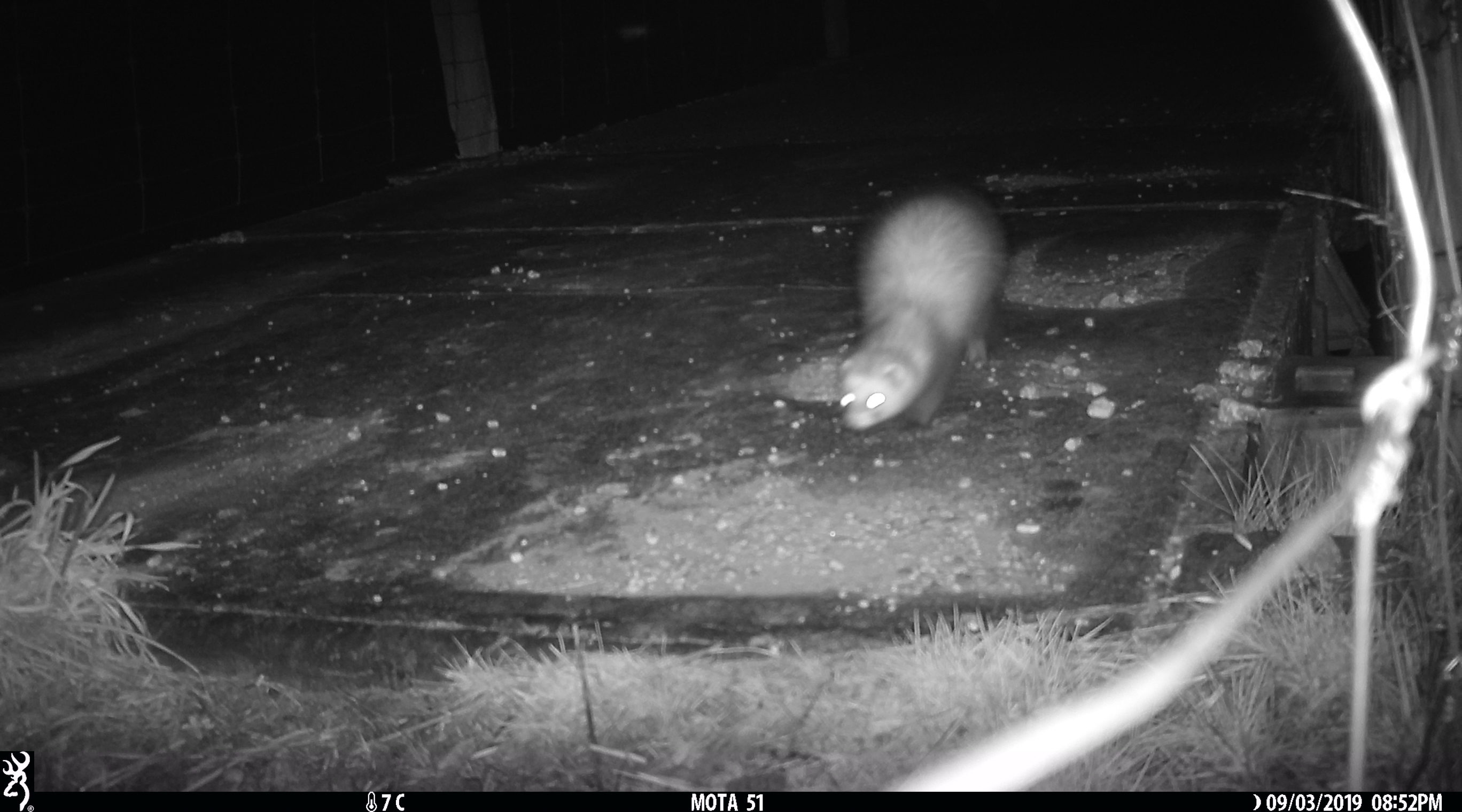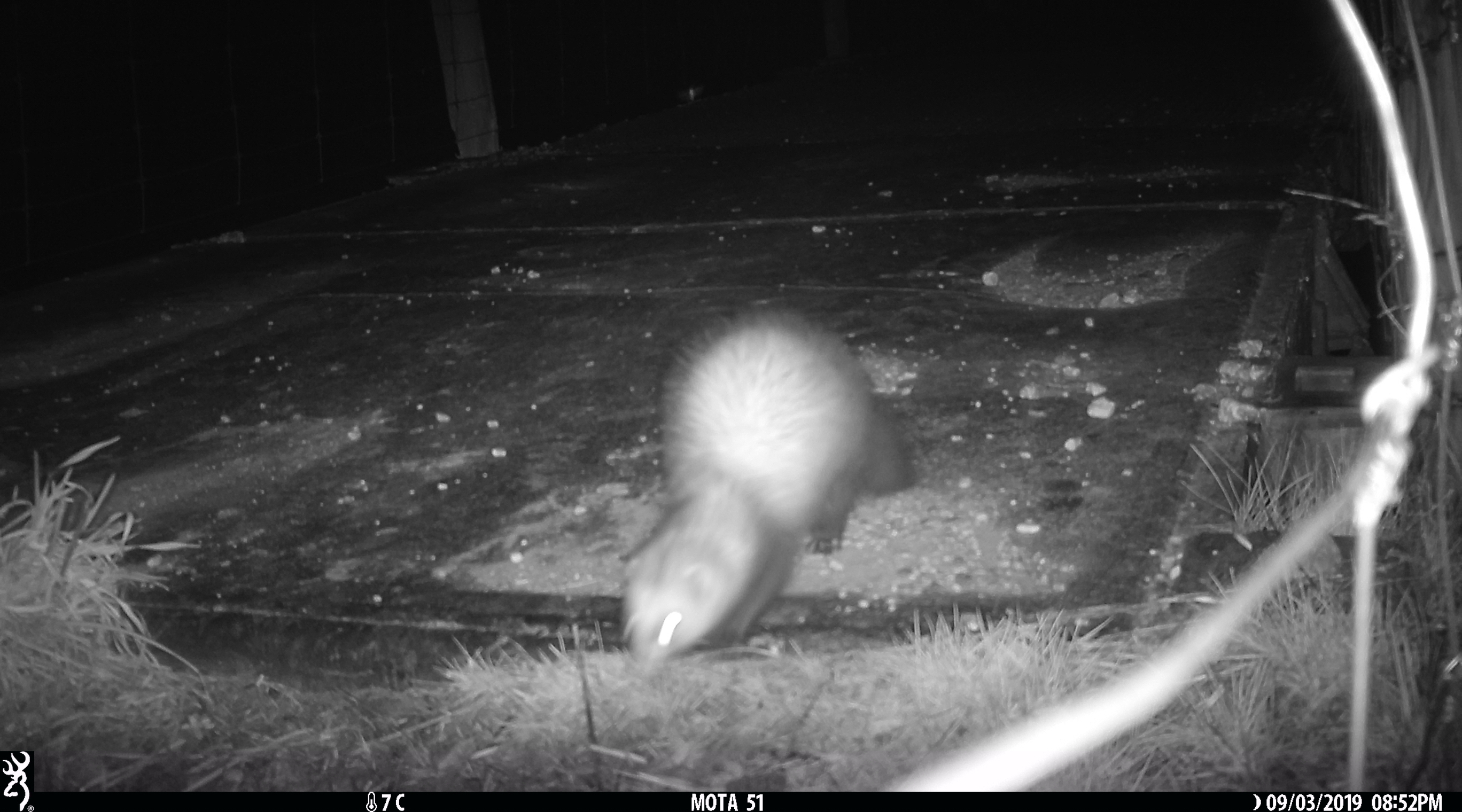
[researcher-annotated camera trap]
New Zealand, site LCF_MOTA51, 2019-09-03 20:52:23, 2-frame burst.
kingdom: Animalia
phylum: Chordata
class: Mammalia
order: Carnivora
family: Mustelidae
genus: Mustela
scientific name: Mustela furo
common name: ferret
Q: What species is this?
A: Ferret (Mustela furo).